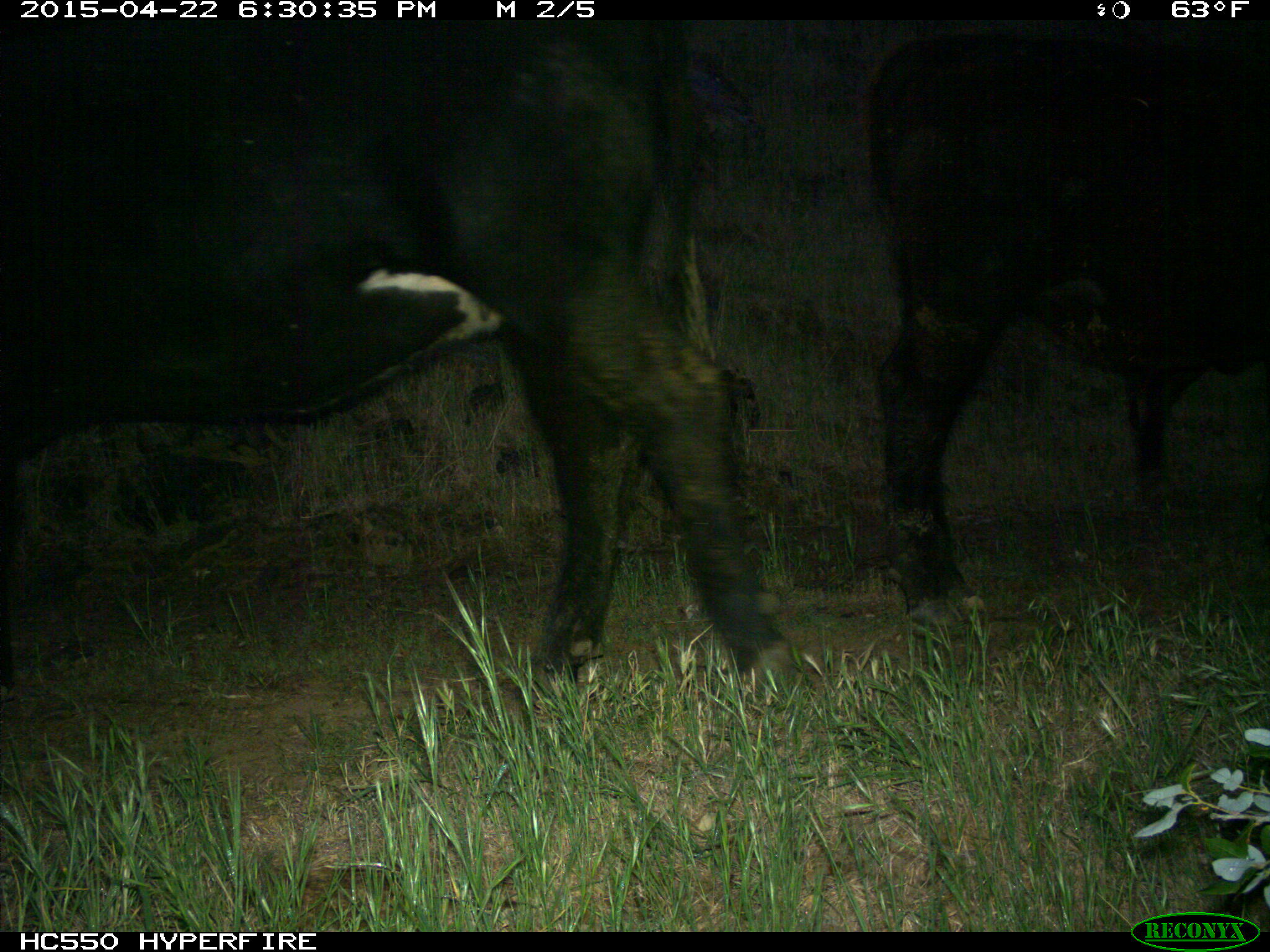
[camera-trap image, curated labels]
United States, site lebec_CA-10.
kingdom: Animalia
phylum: Chordata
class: Mammalia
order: Artiodactyla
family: Bovidae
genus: Bos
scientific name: Bos taurus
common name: domestic cow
Bos taurus (domestic cow).